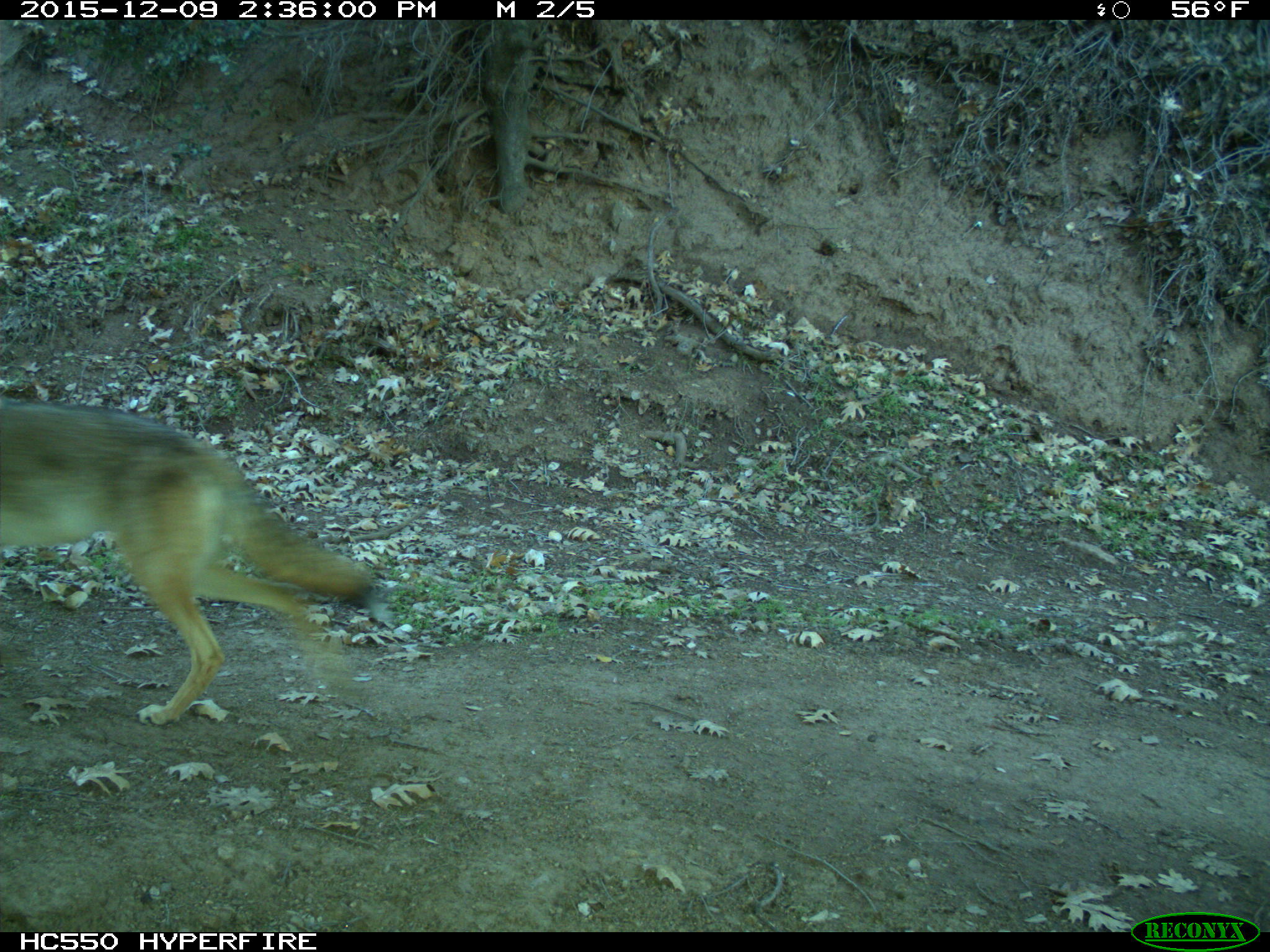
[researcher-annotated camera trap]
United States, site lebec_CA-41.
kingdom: Animalia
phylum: Chordata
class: Mammalia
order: Carnivora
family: Canidae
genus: Canis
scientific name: Canis latrans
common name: coyote